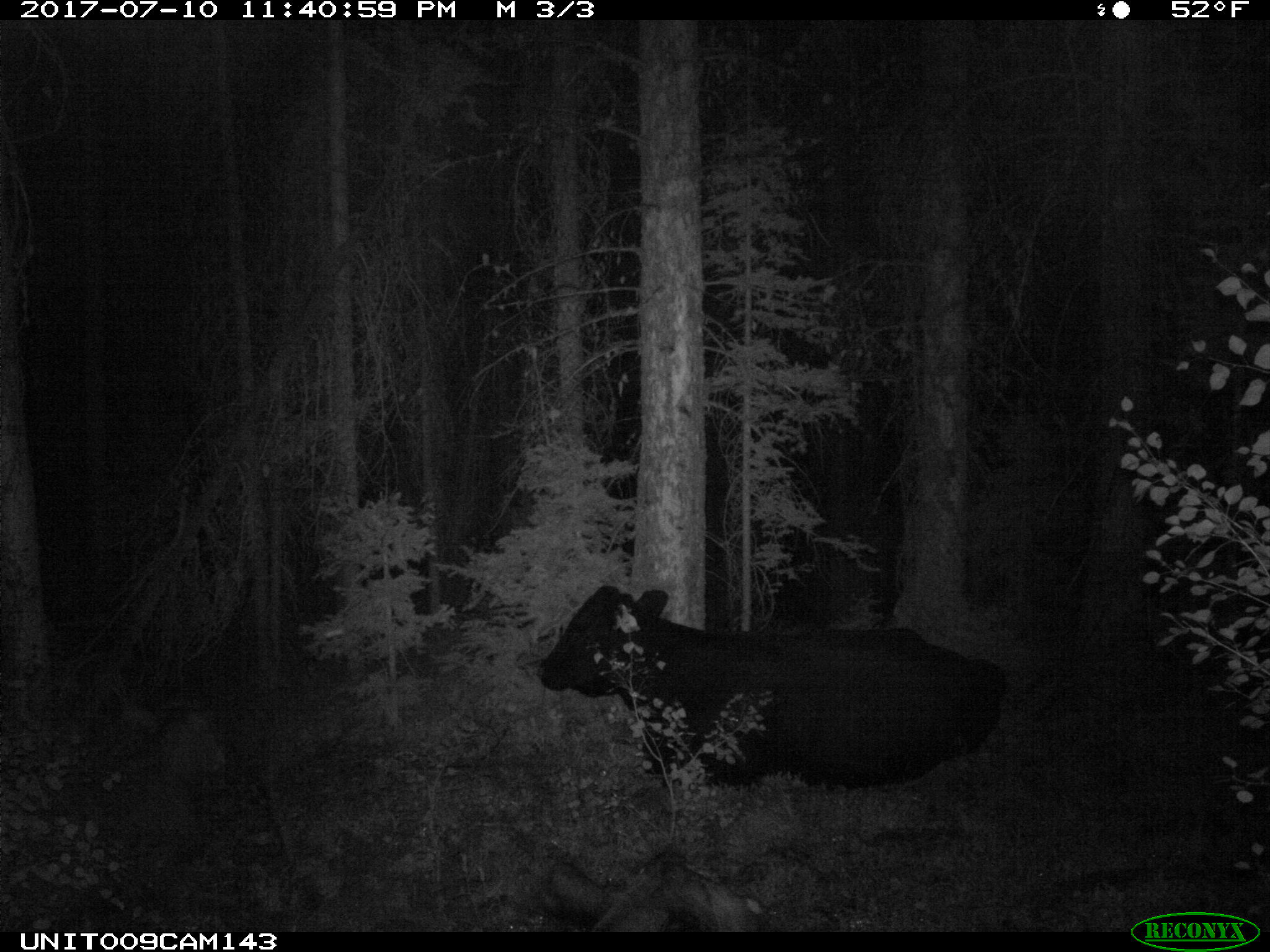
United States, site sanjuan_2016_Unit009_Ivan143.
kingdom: Animalia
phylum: Chordata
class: Mammalia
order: Artiodactyla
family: Bovidae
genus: Bos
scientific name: Bos taurus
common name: domestic cow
Bos taurus (domestic cow).